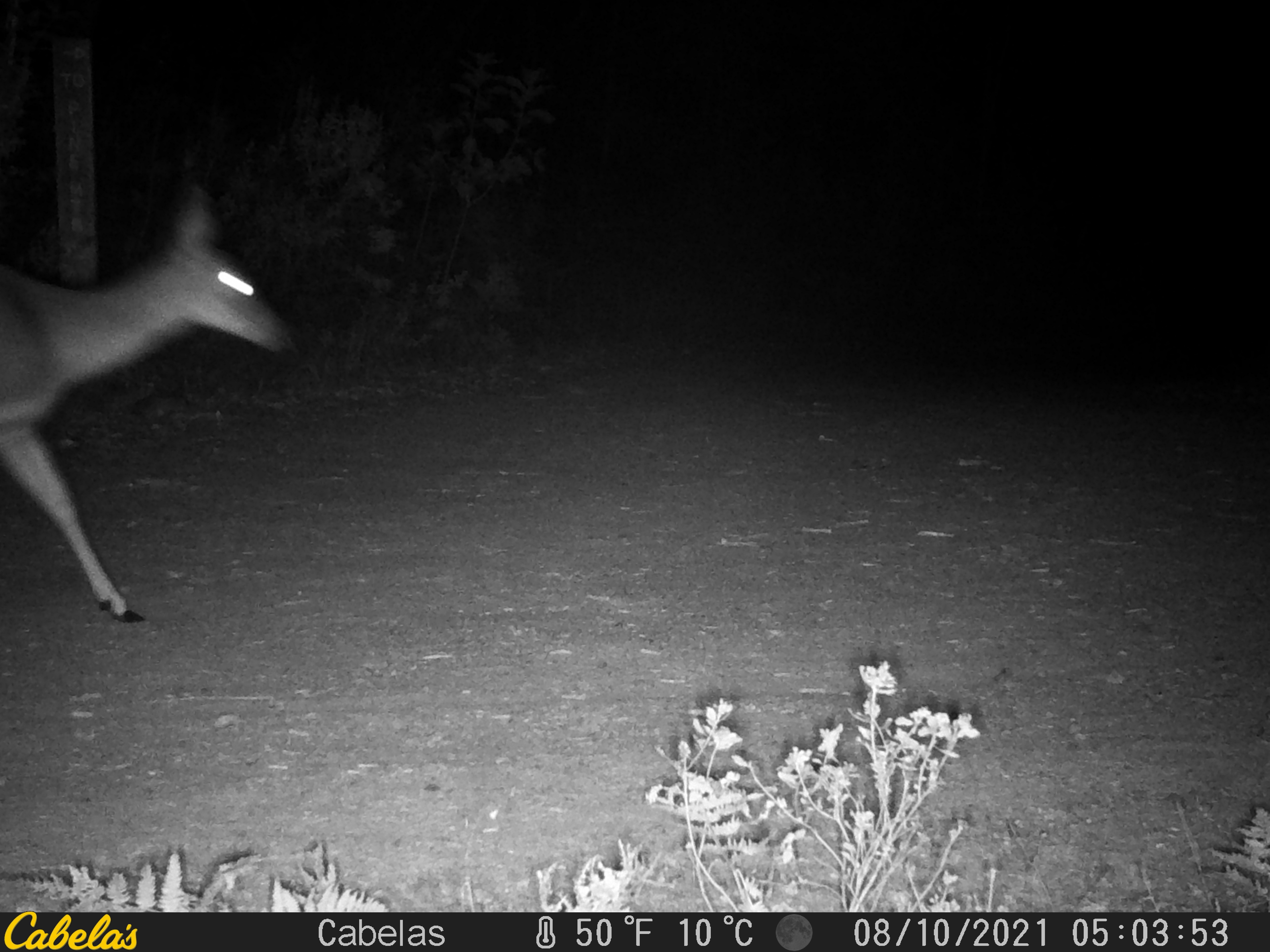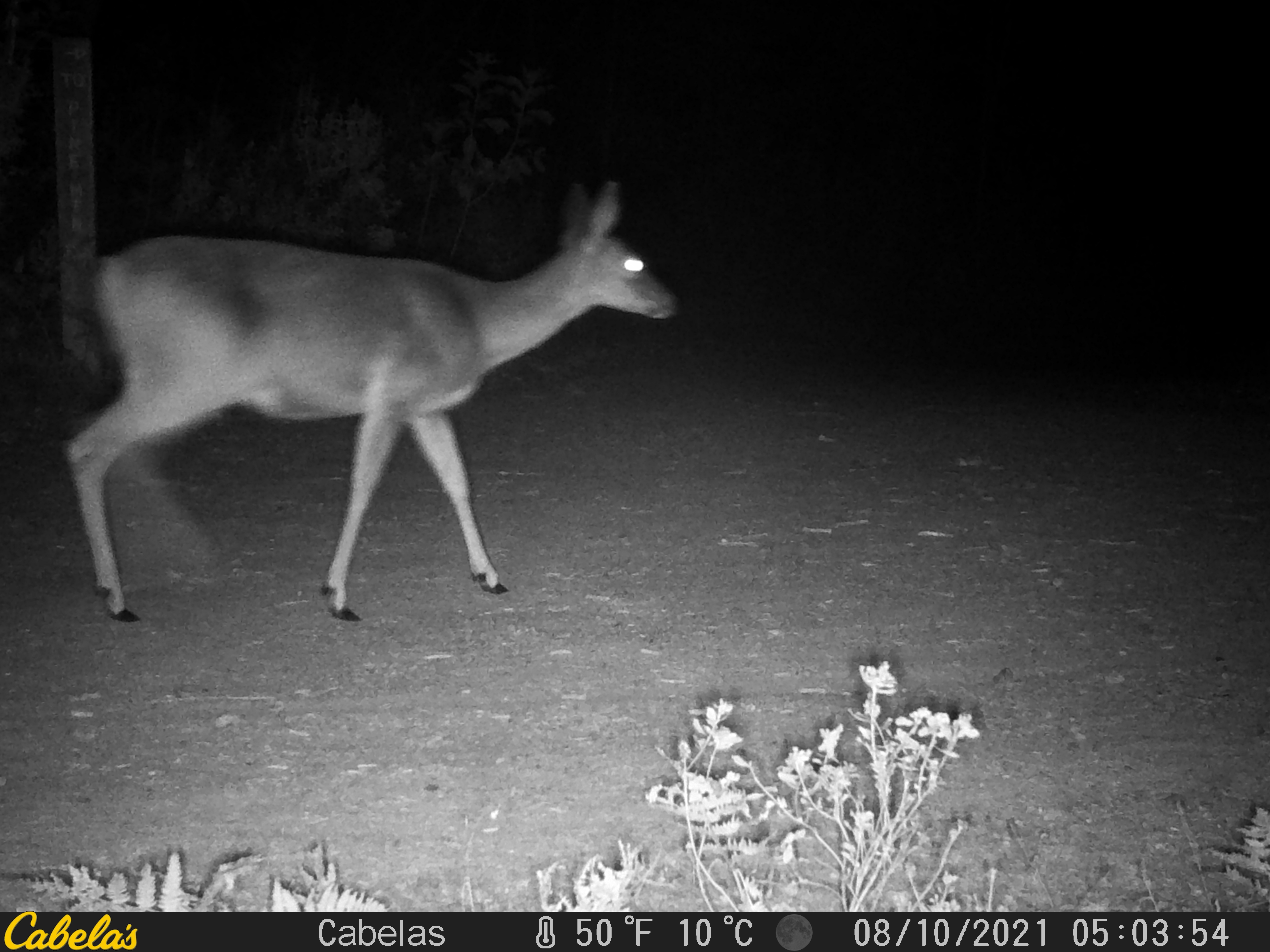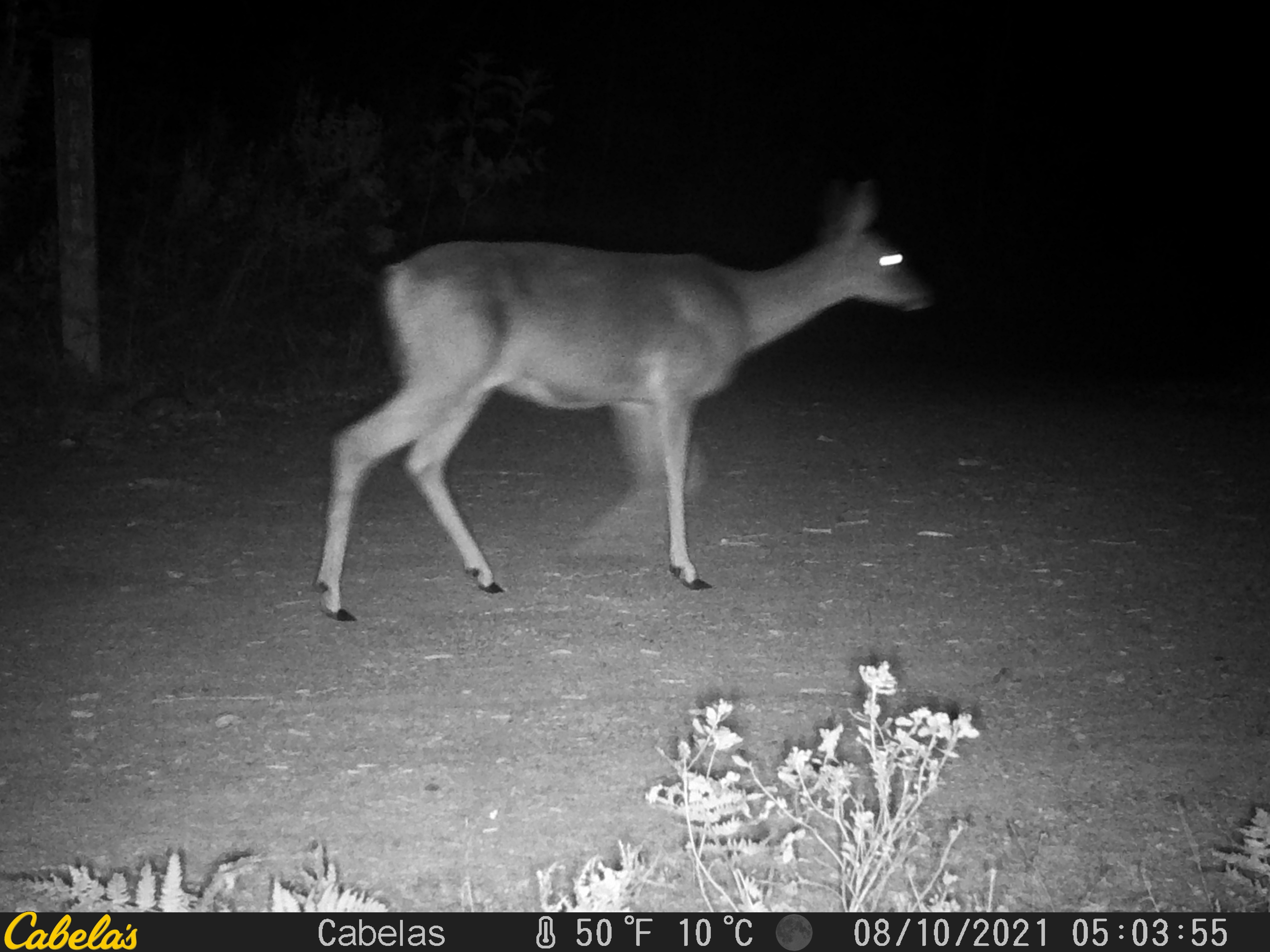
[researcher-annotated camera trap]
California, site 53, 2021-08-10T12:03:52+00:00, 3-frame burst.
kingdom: Animalia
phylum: Chordata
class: Mammalia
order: Artiodactyla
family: Cervidae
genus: Odocoileus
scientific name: Odocoileus hemionus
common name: mule deer